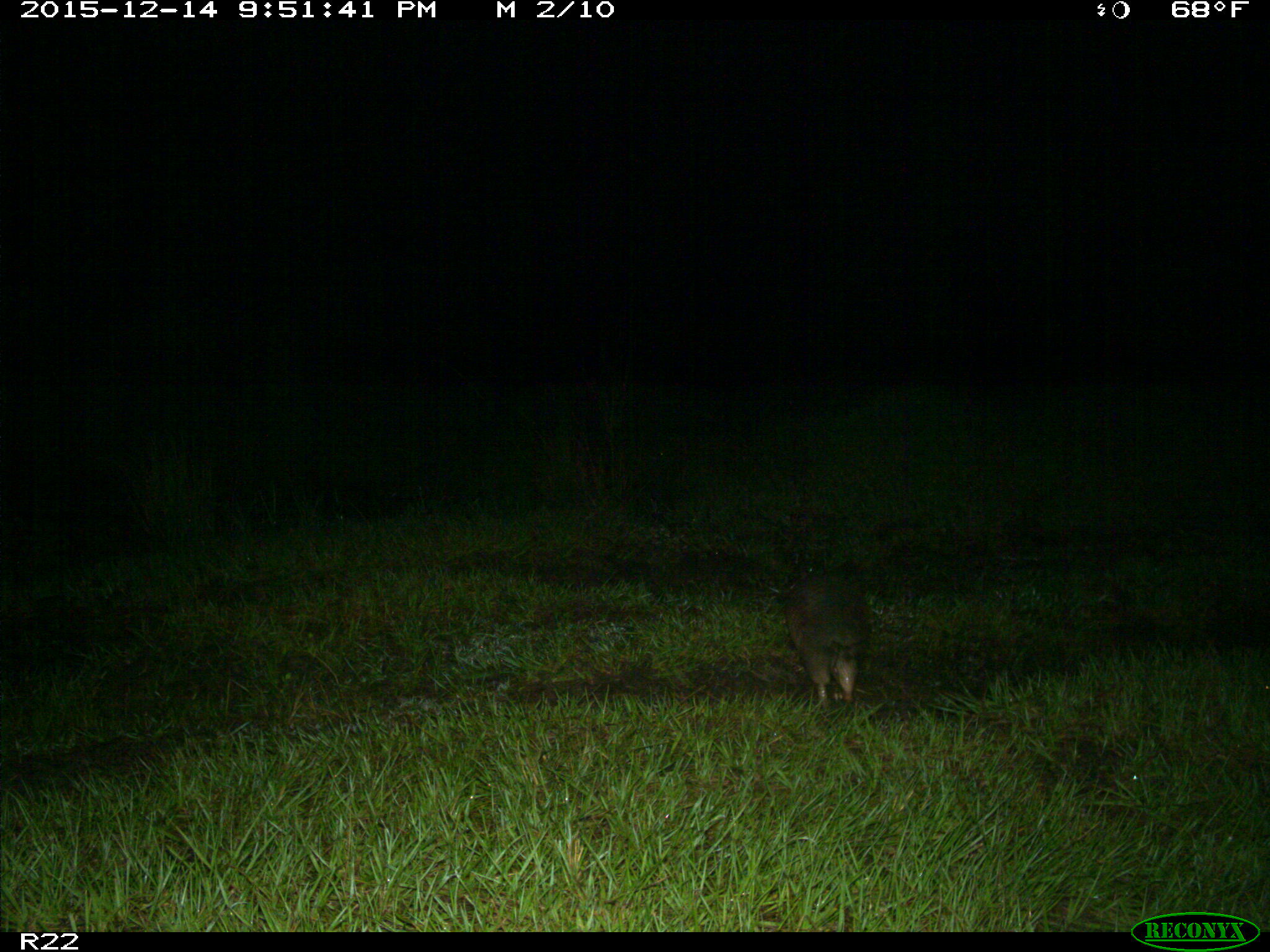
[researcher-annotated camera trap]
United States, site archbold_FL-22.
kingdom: Animalia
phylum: Chordata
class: Mammalia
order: Cingulata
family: Dasypodidae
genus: Dasypus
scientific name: Dasypus novemcinctus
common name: nine-banded armadillo